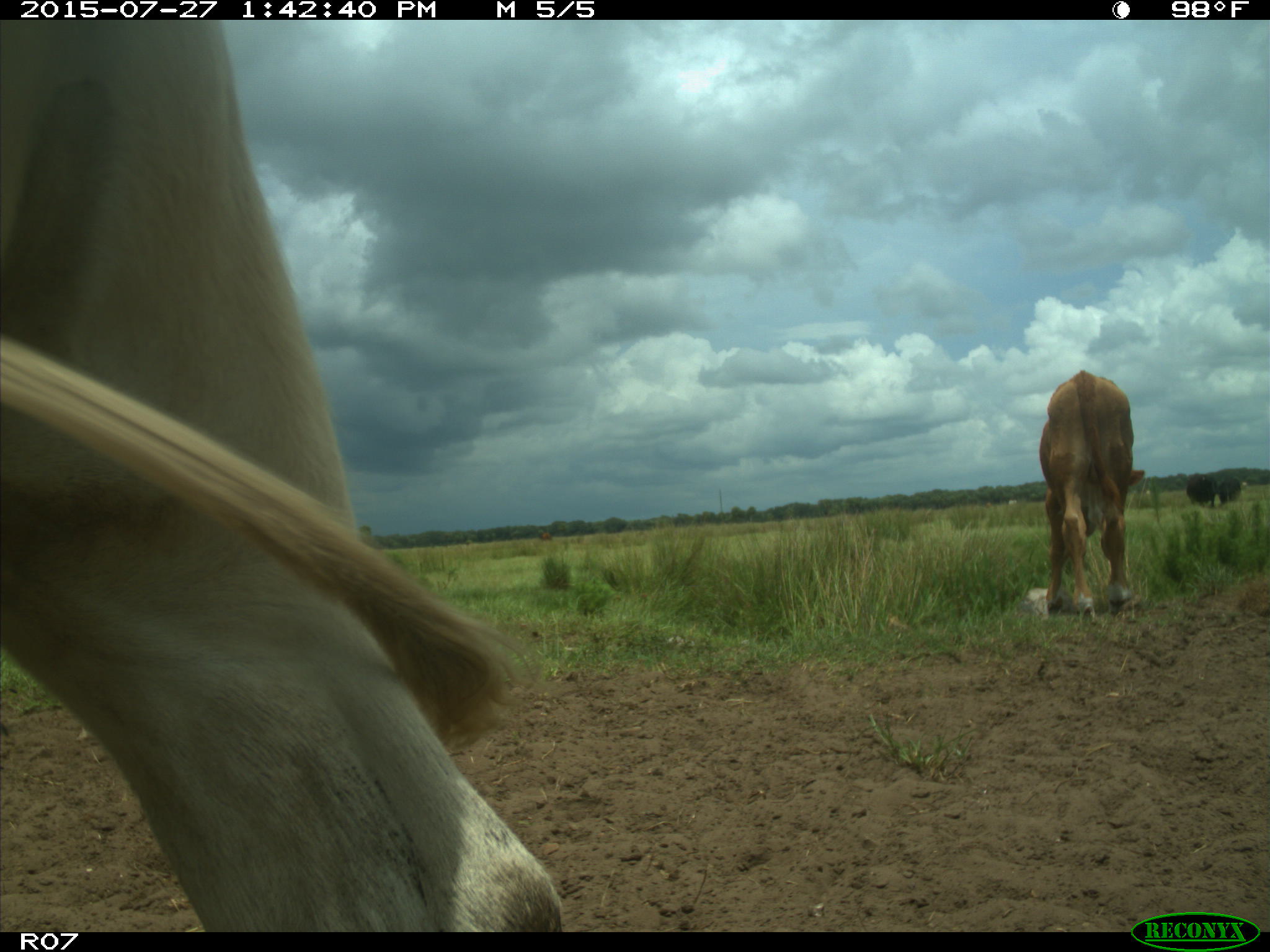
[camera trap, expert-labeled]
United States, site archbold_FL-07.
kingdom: Animalia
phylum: Chordata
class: Mammalia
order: Artiodactyla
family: Bovidae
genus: Bos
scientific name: Bos taurus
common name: domestic cow